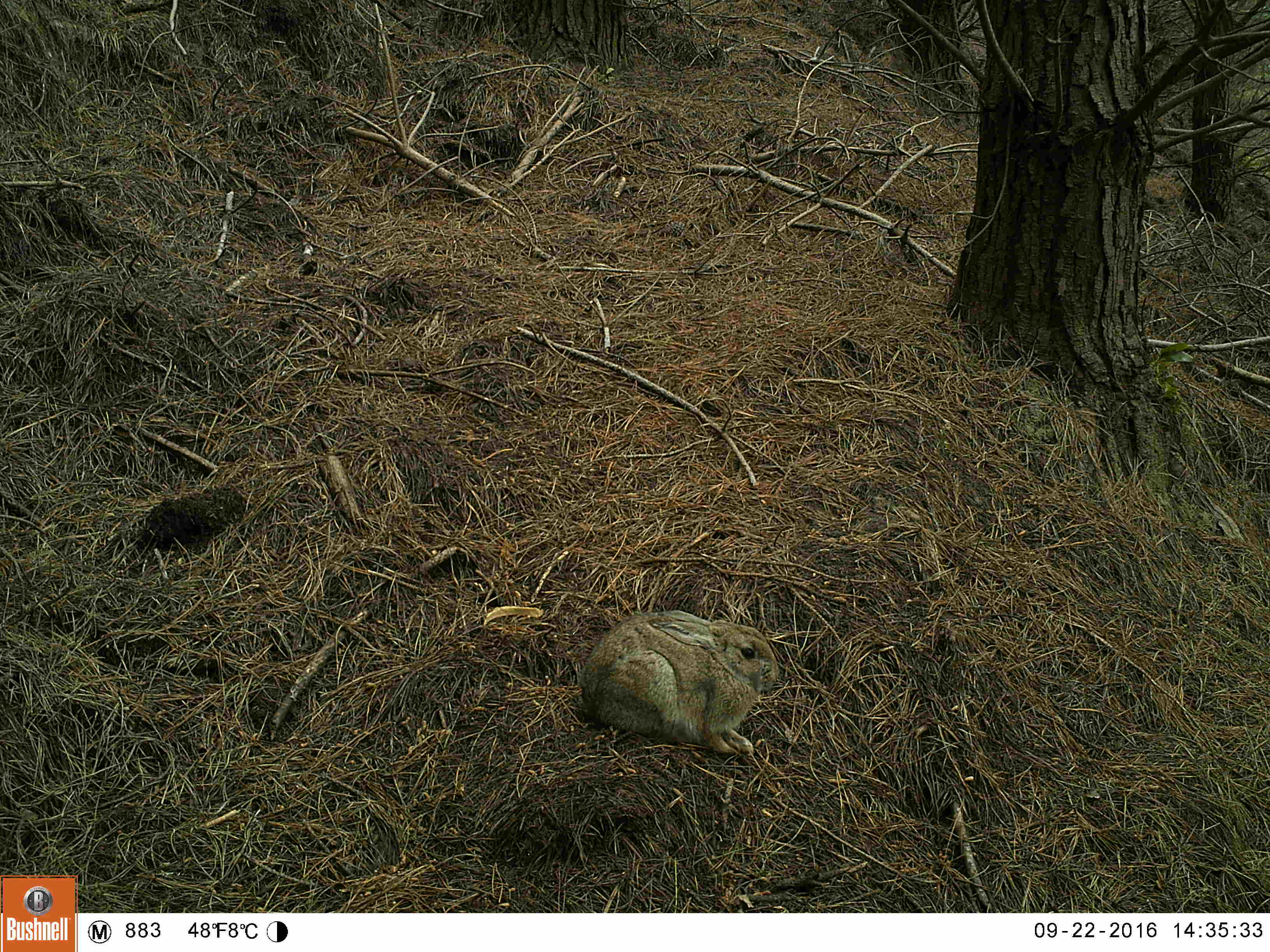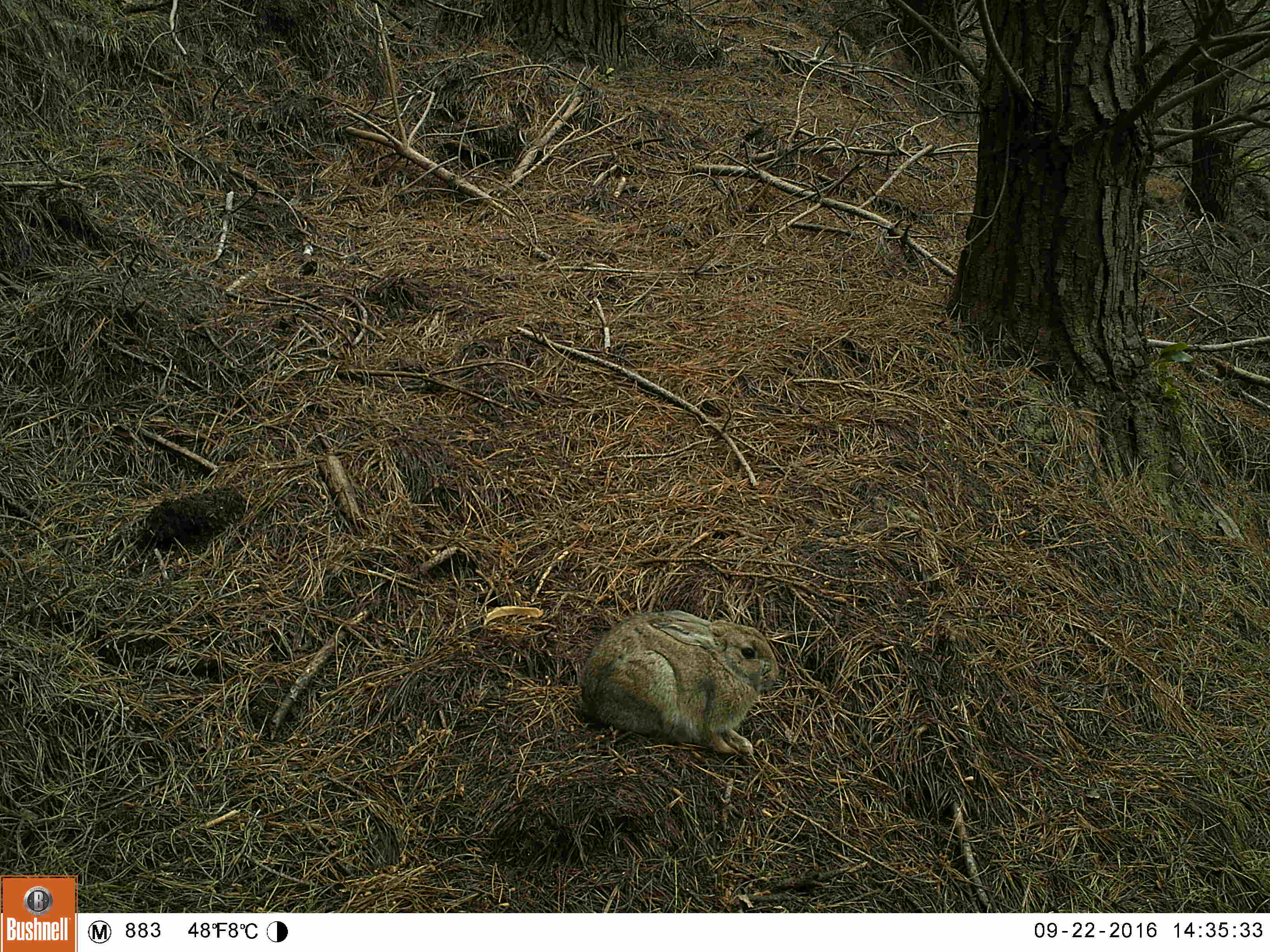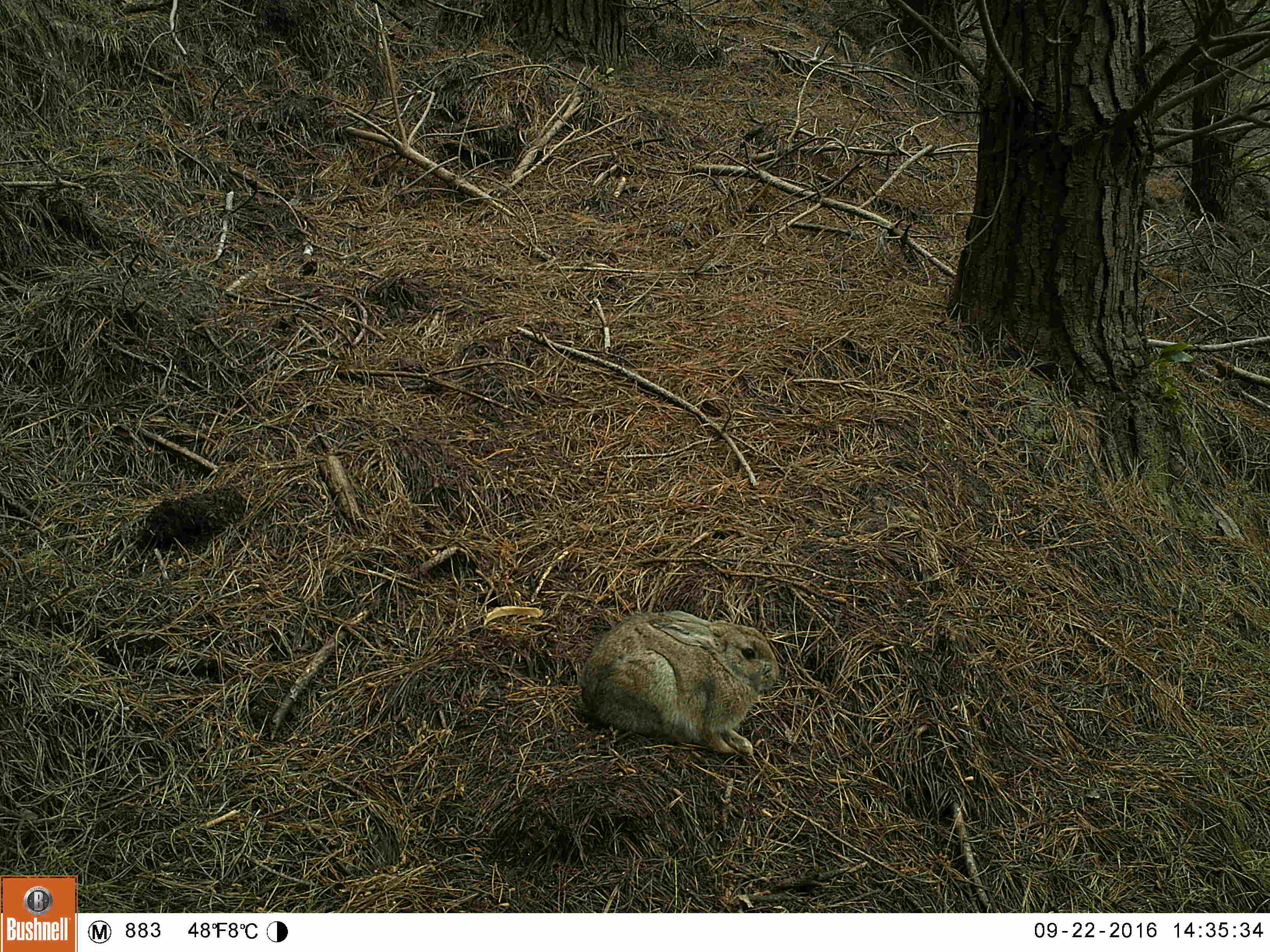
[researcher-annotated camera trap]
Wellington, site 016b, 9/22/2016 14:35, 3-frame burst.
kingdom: Animalia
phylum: Chordata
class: Mammalia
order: Lagomorpha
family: Leporidae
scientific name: Leporidae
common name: rabbit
Rabbit (Leporidae).